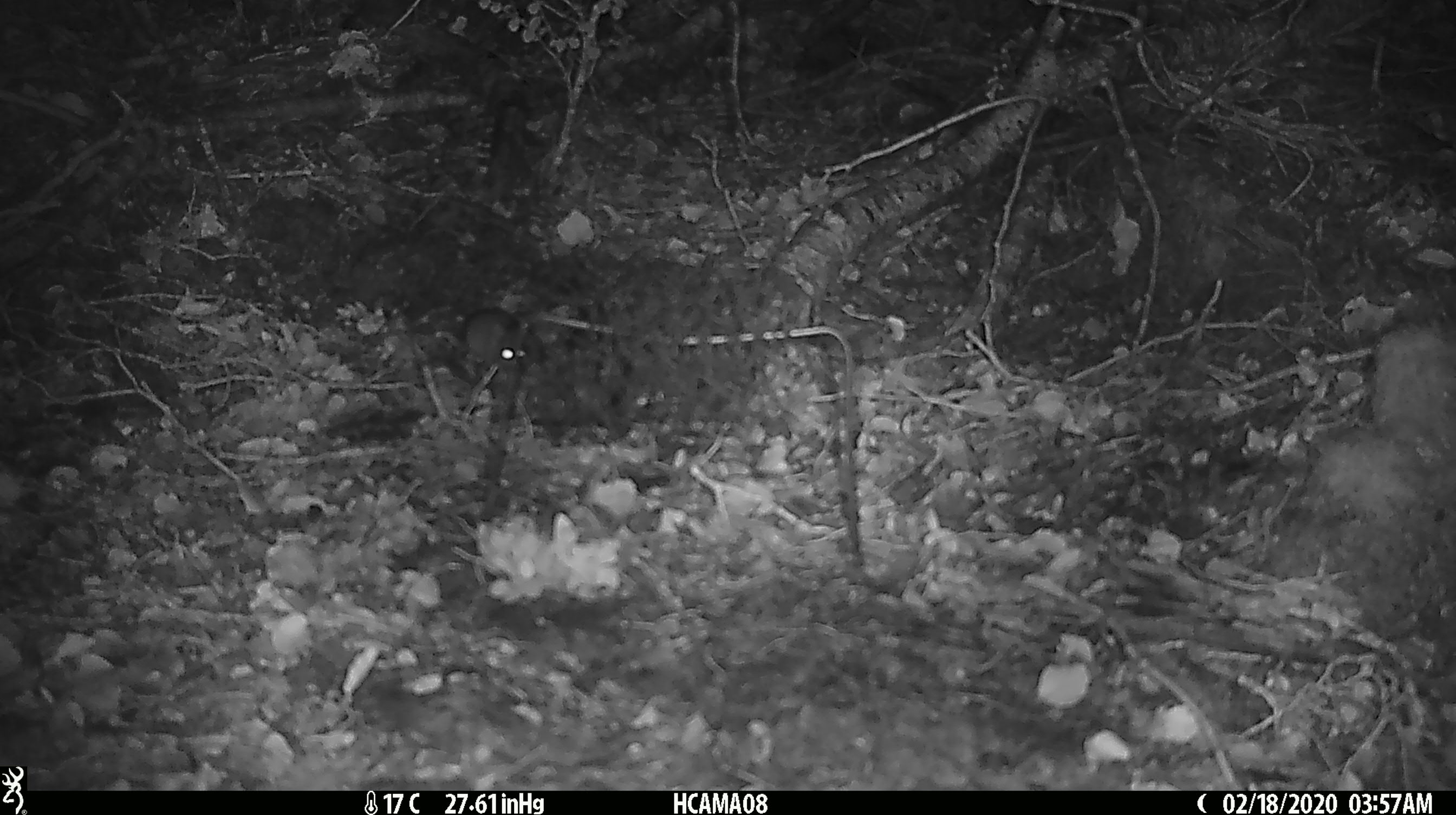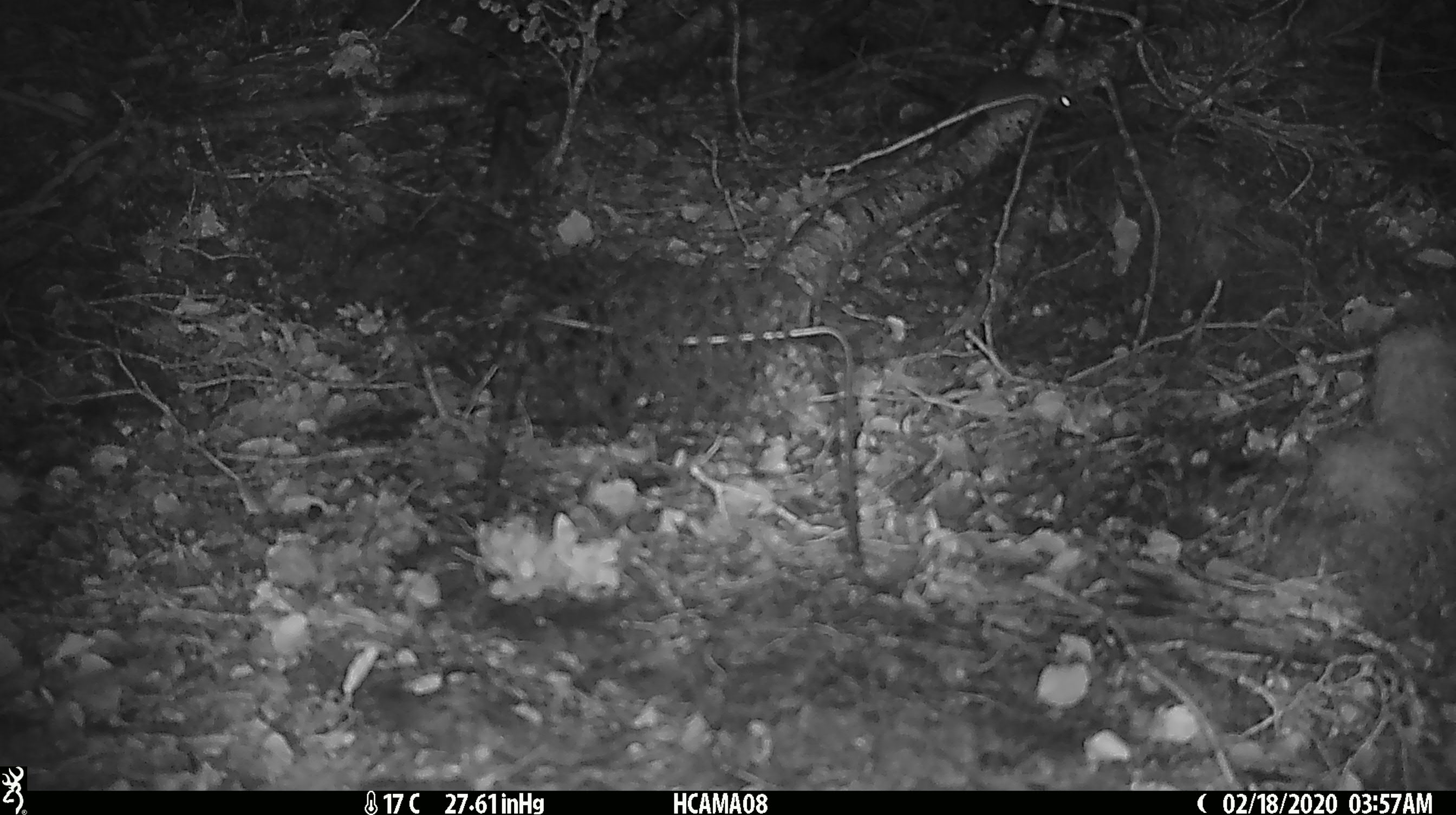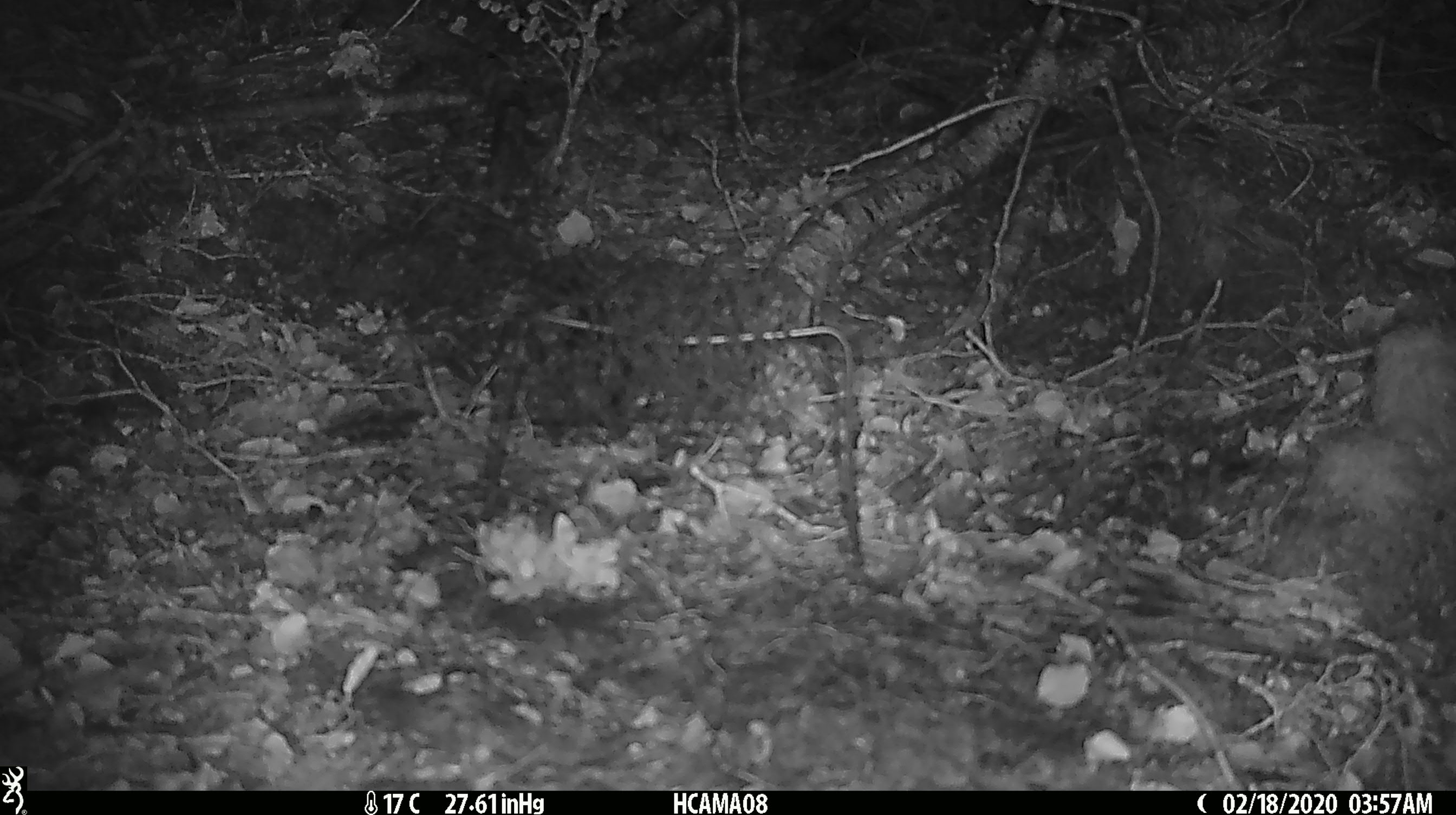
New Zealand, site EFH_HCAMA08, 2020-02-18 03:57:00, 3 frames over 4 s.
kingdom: Animalia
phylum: Chordata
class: Mammalia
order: Rodentia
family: Muridae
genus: Mus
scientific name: Mus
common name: mouse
Mouse (Mus).